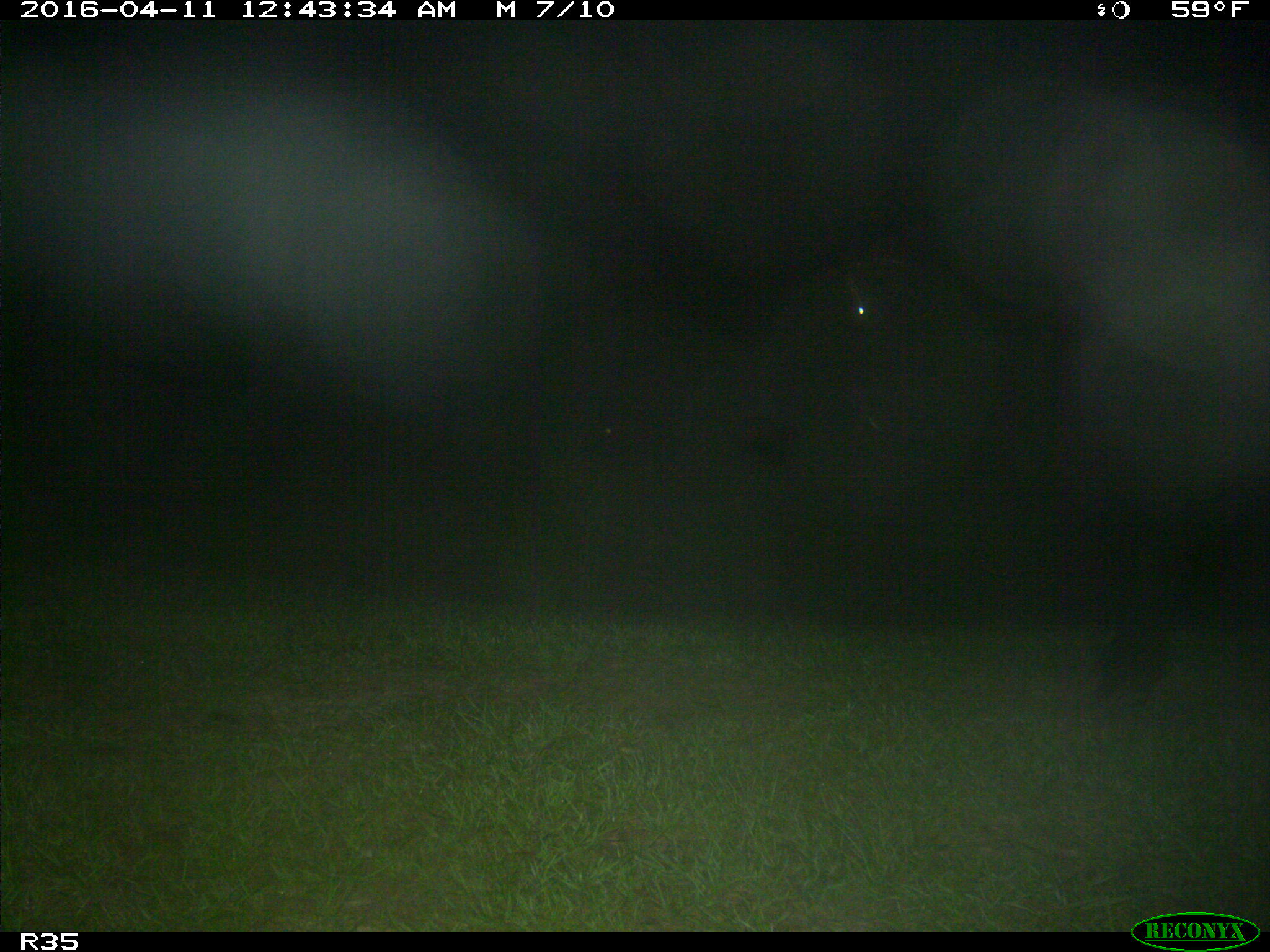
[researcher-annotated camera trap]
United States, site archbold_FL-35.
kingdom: Animalia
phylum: Chordata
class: Mammalia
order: Artiodactyla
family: Bovidae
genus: Bos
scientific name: Bos taurus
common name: domestic cow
Bos taurus (domestic cow).